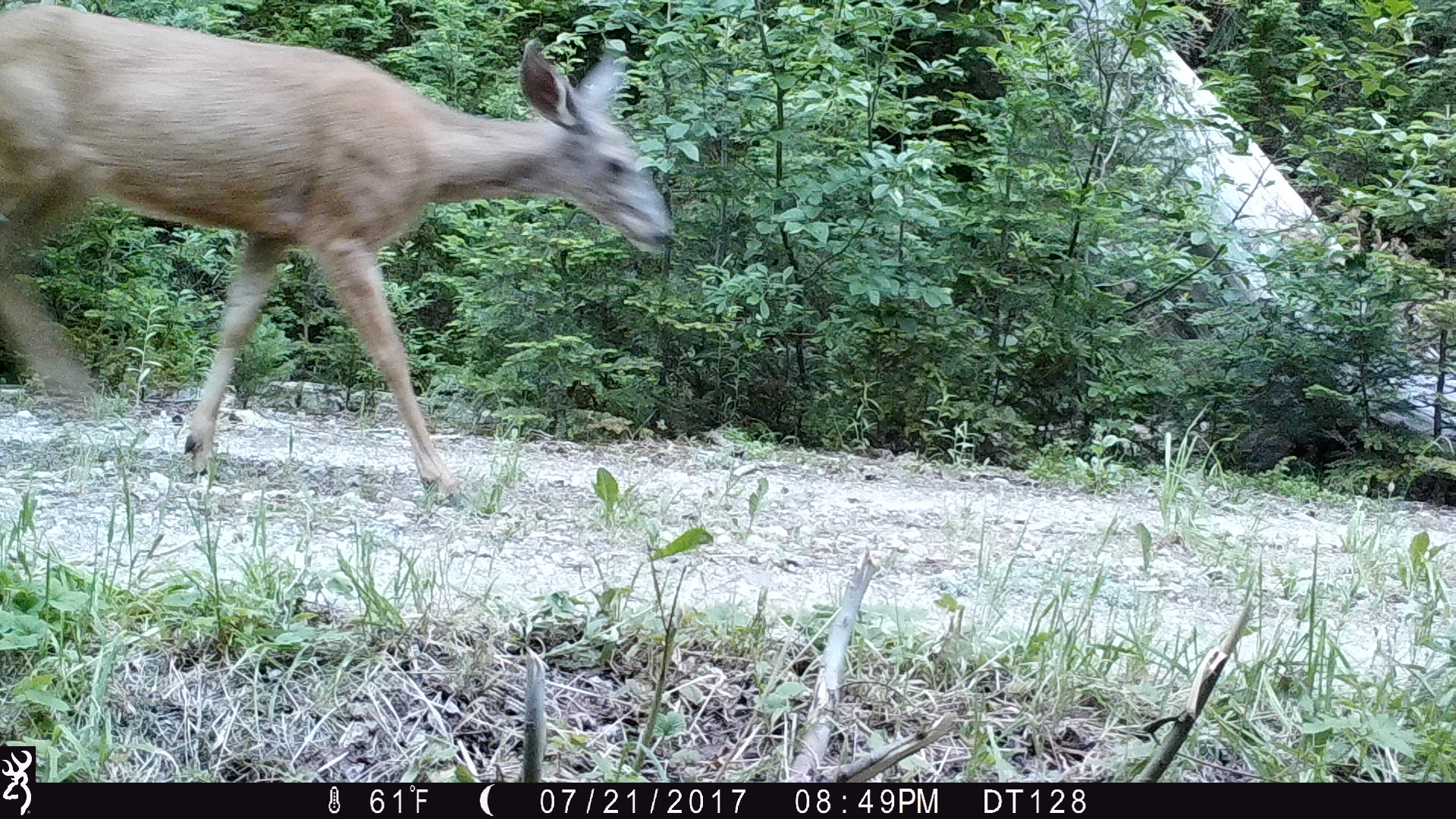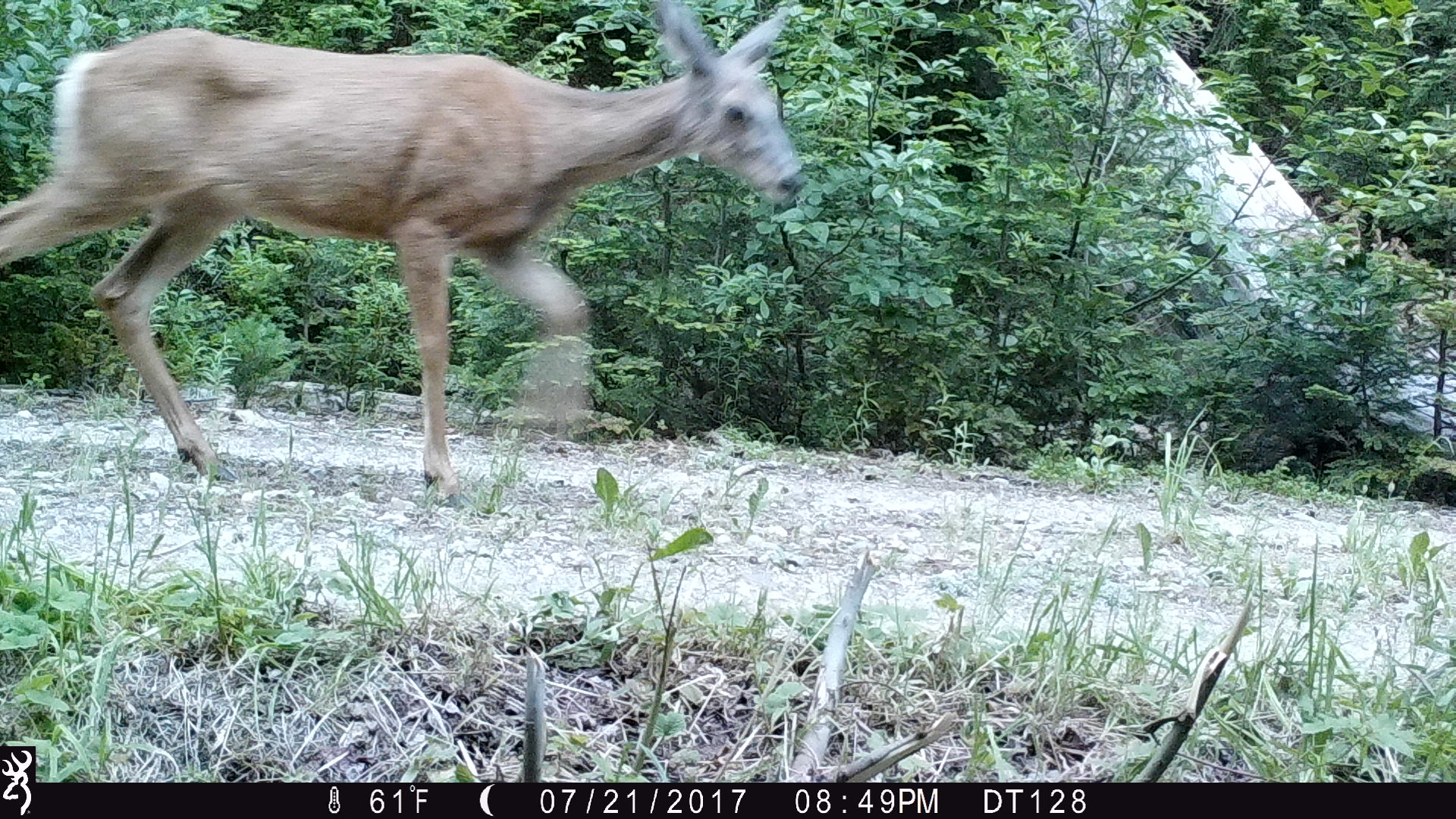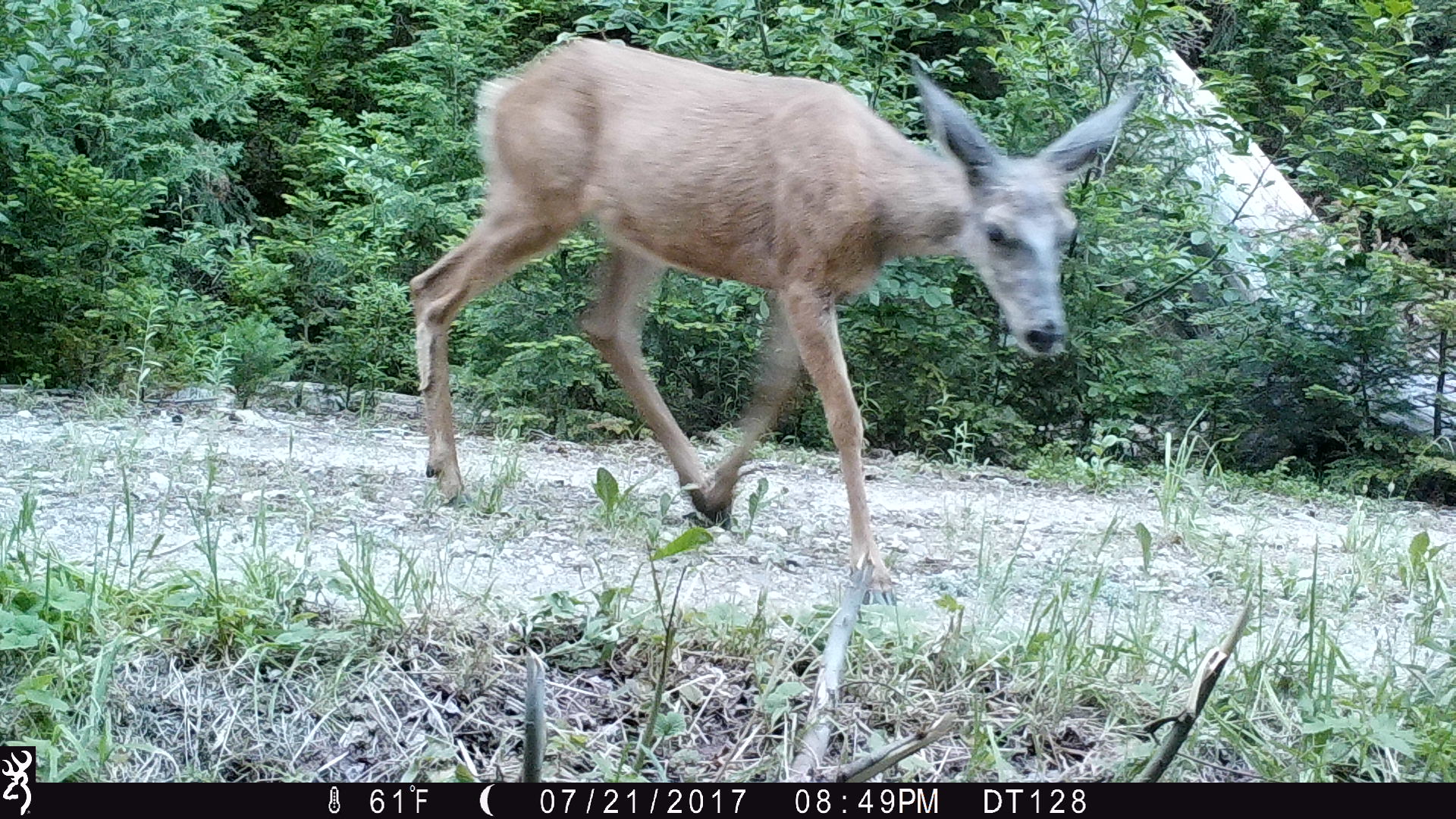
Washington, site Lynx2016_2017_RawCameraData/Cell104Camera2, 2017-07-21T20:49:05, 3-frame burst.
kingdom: Animalia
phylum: Chordata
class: Mammalia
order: Artiodactyla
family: Cervidae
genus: Odocoileus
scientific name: Odocoileus hemionus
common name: mule deer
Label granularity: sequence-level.